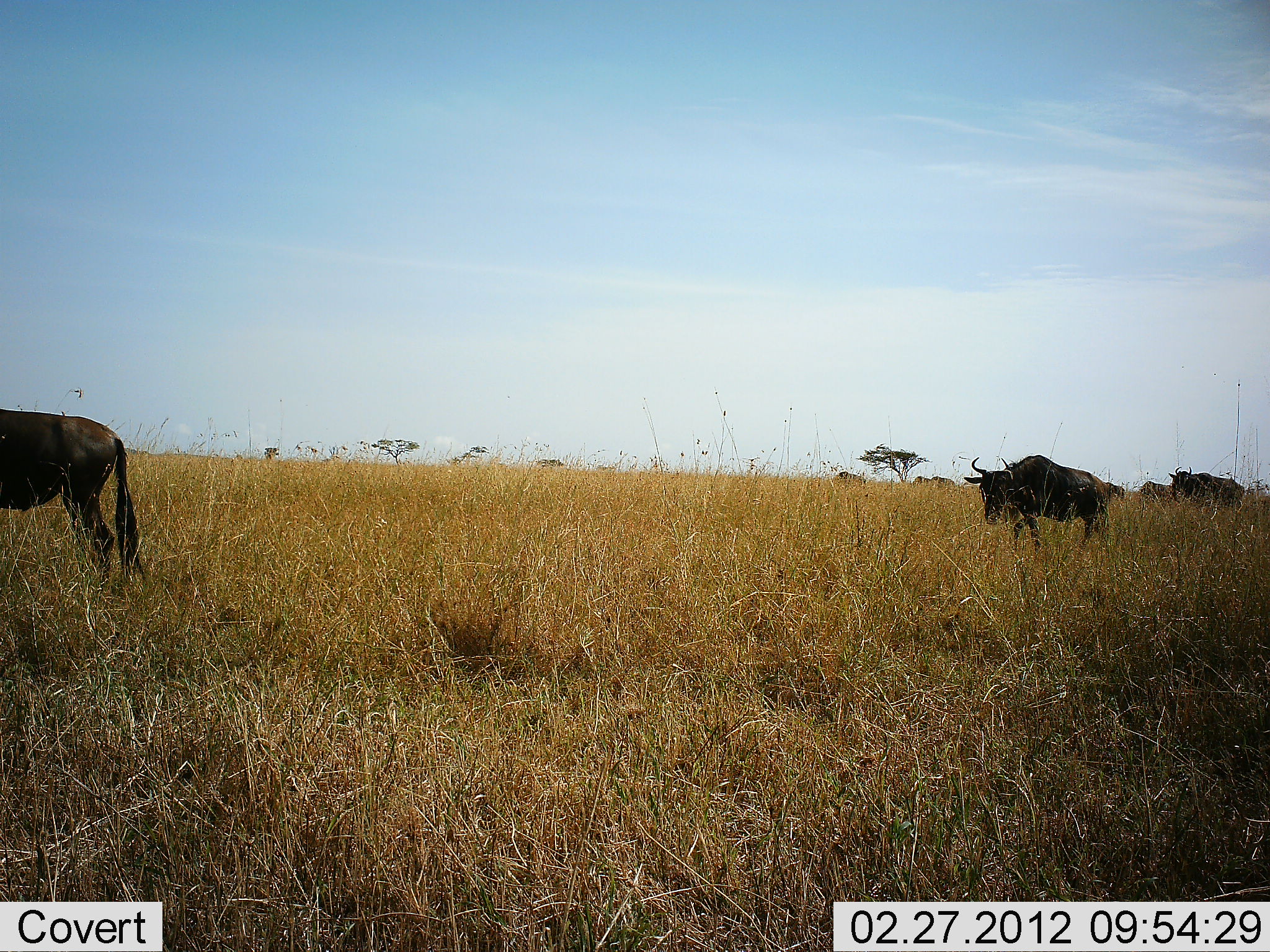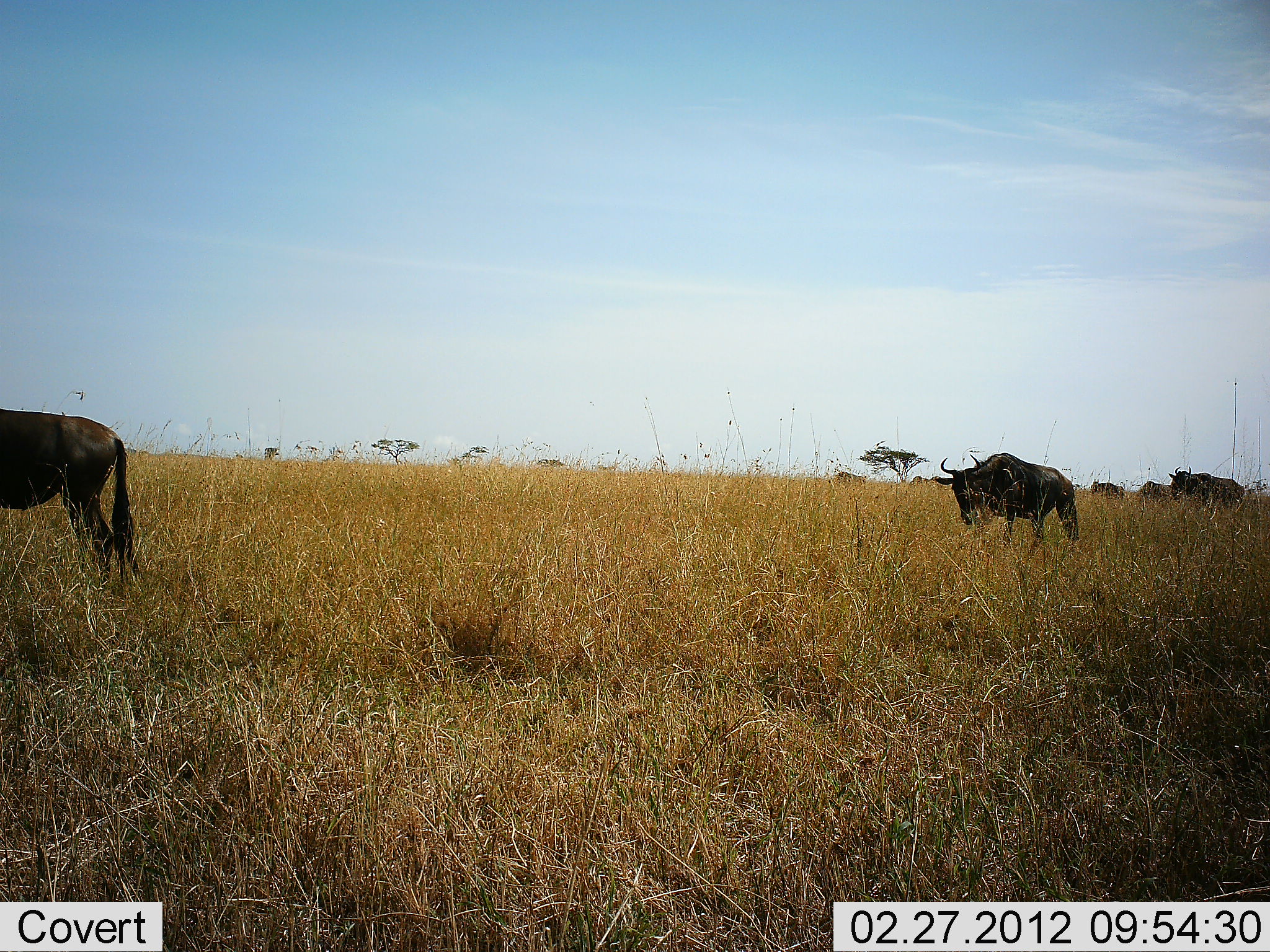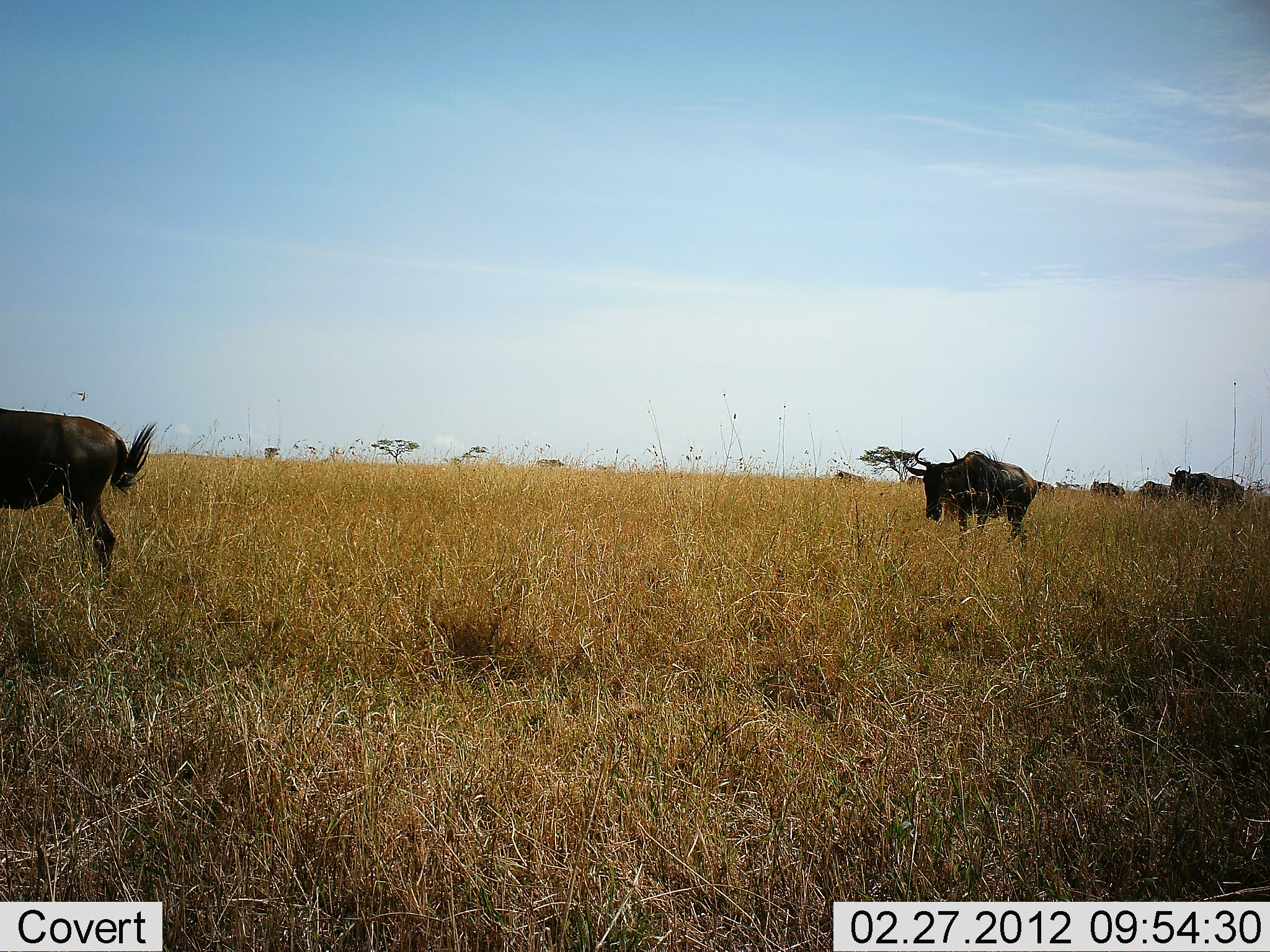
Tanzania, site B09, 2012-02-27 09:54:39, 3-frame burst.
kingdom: Animalia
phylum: Chordata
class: Mammalia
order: Artiodactyla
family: Bovidae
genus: Connochaetes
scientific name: Connochaetes taurinus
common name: blue wildebeest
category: wildebeest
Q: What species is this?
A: Wildebeest (blue wildebeest) (Connochaetes taurinus).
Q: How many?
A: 5.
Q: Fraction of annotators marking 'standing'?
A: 67%.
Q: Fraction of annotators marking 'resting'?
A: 0%.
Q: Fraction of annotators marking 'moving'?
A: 86%.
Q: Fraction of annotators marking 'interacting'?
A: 0%.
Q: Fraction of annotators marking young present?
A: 0%.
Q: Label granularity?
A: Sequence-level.